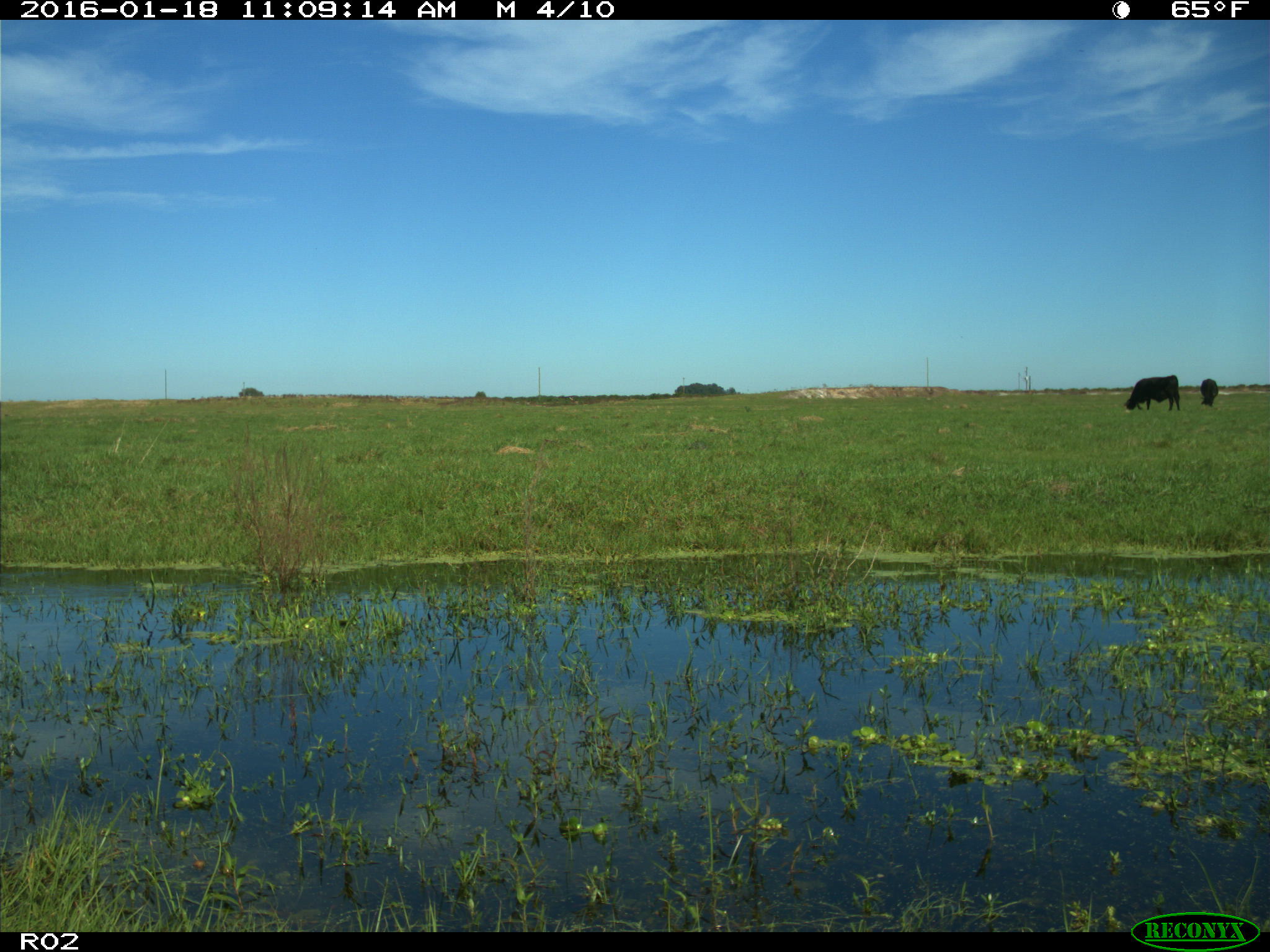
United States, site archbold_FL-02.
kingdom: Animalia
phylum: Chordata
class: Mammalia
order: Artiodactyla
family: Bovidae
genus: Bos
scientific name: Bos taurus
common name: domestic cow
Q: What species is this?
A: Bos taurus (domestic cow).